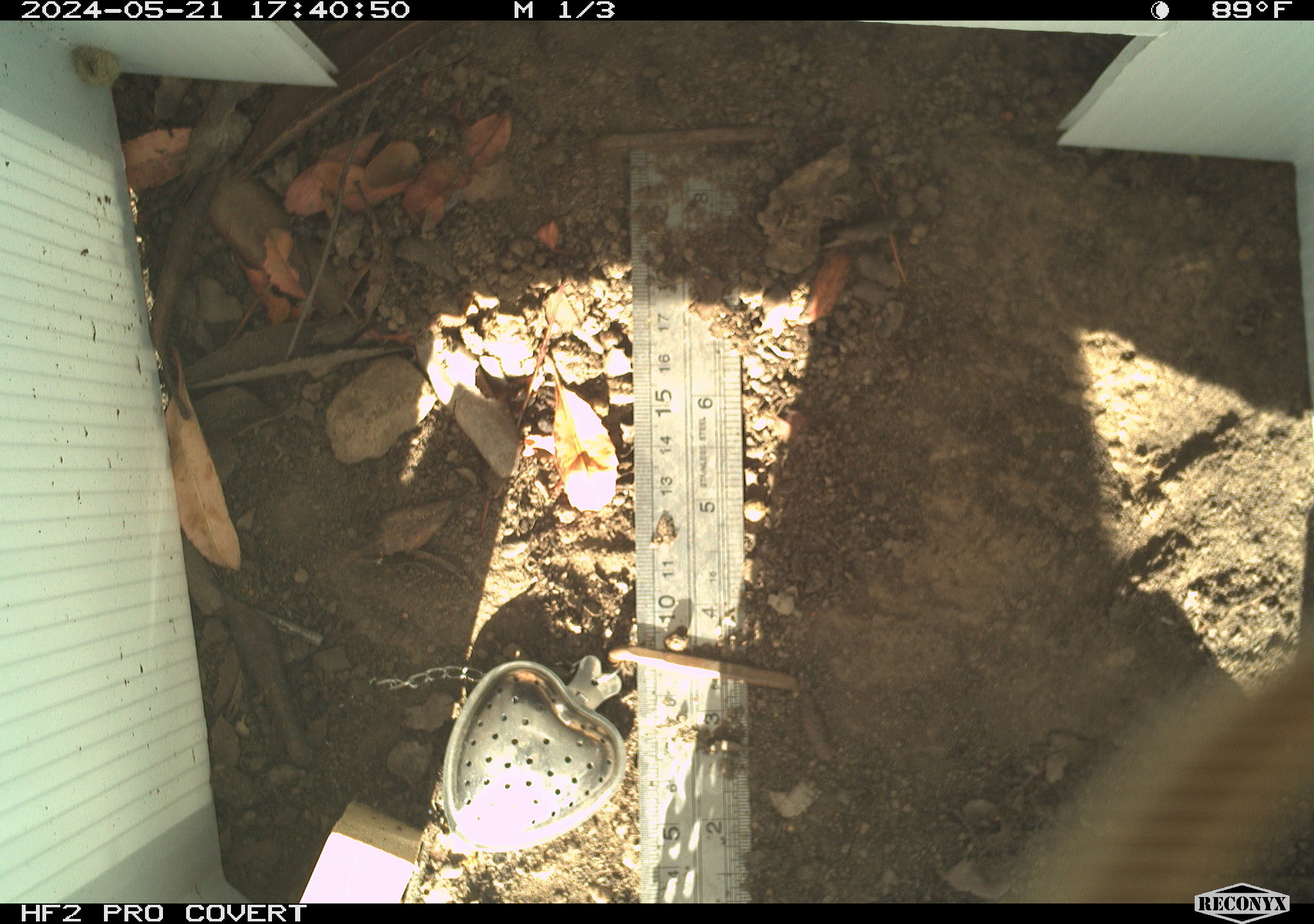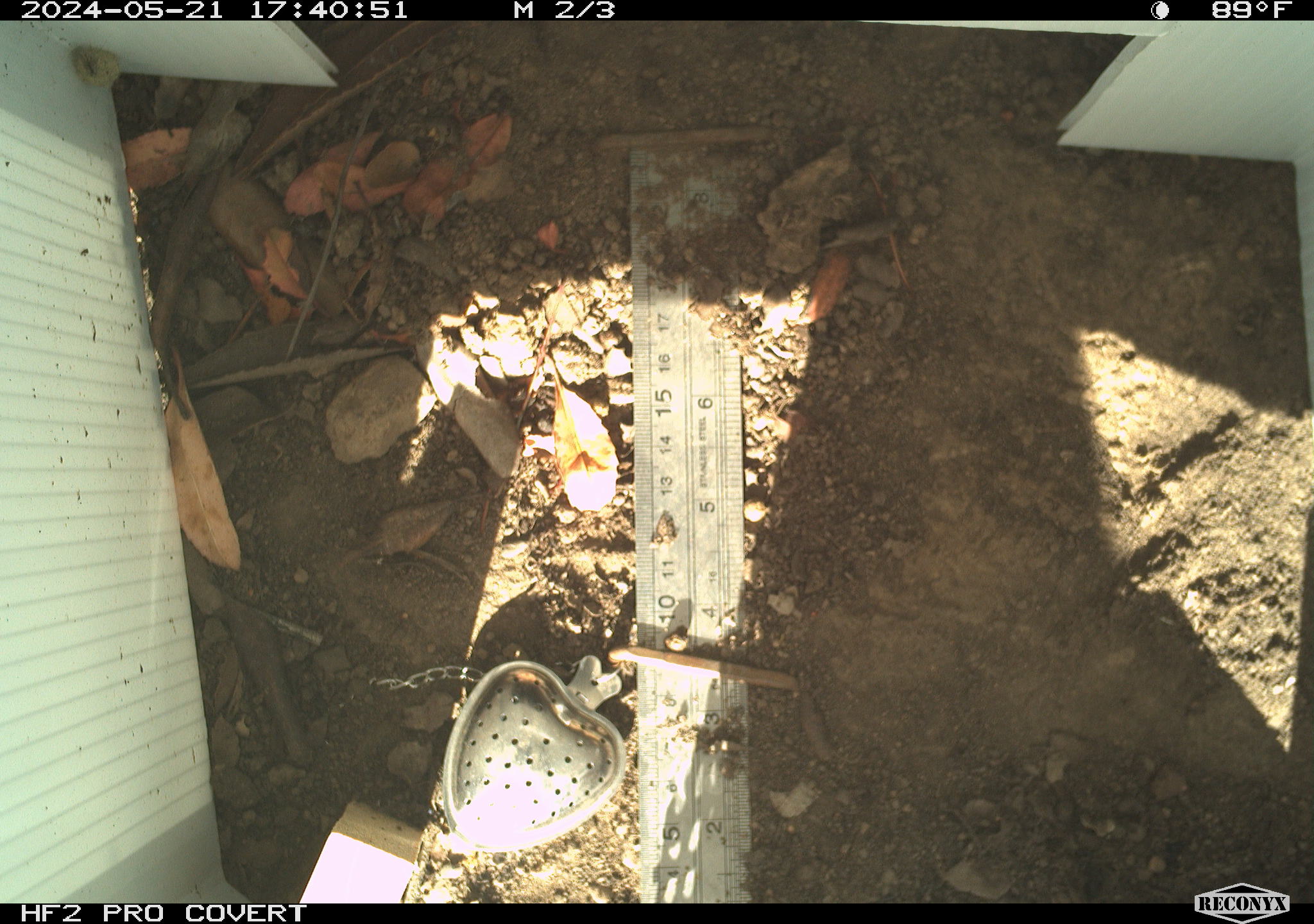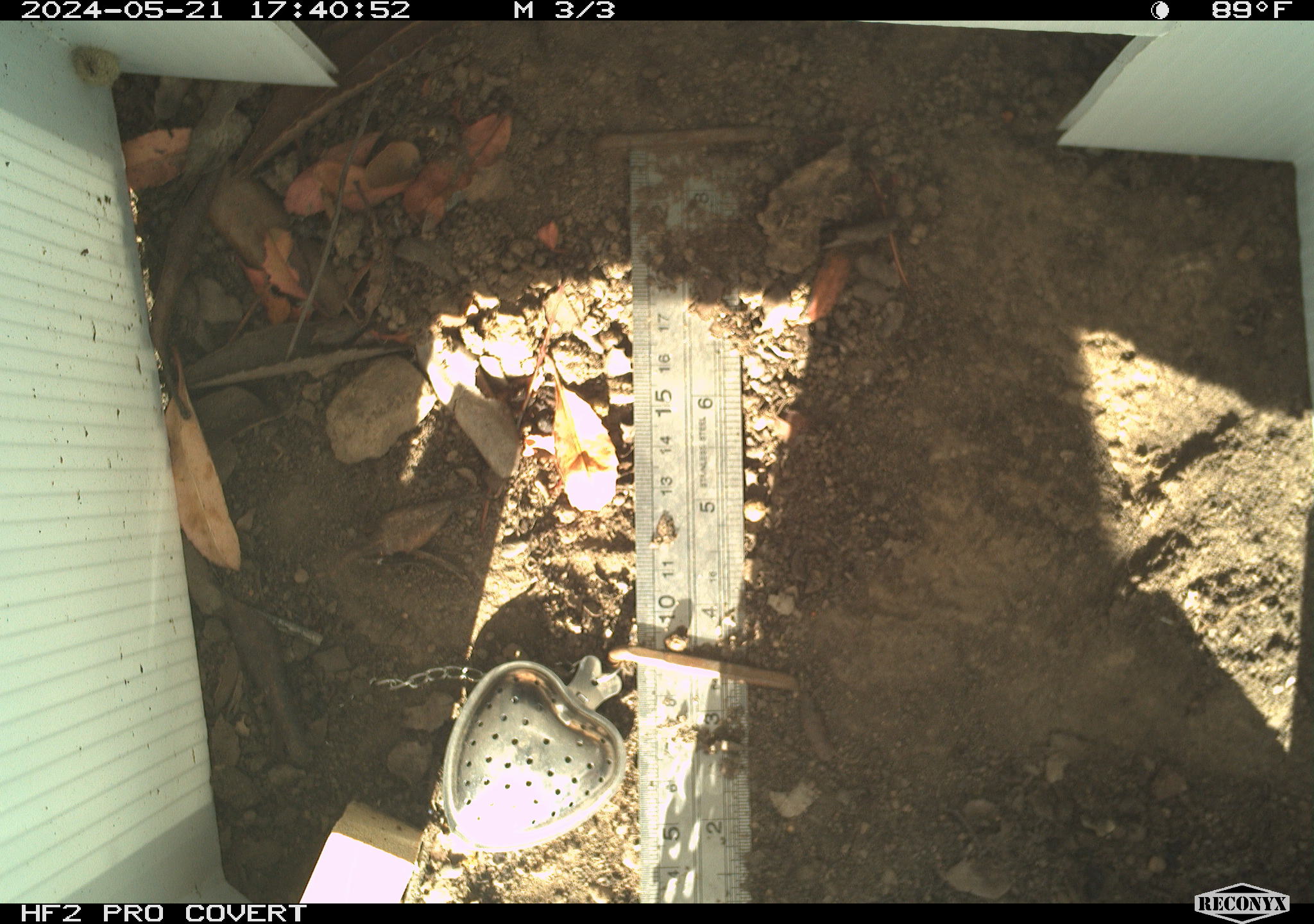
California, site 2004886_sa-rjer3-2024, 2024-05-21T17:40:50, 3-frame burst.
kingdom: Animalia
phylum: Arthropoda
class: Insecta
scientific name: Insecta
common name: insect